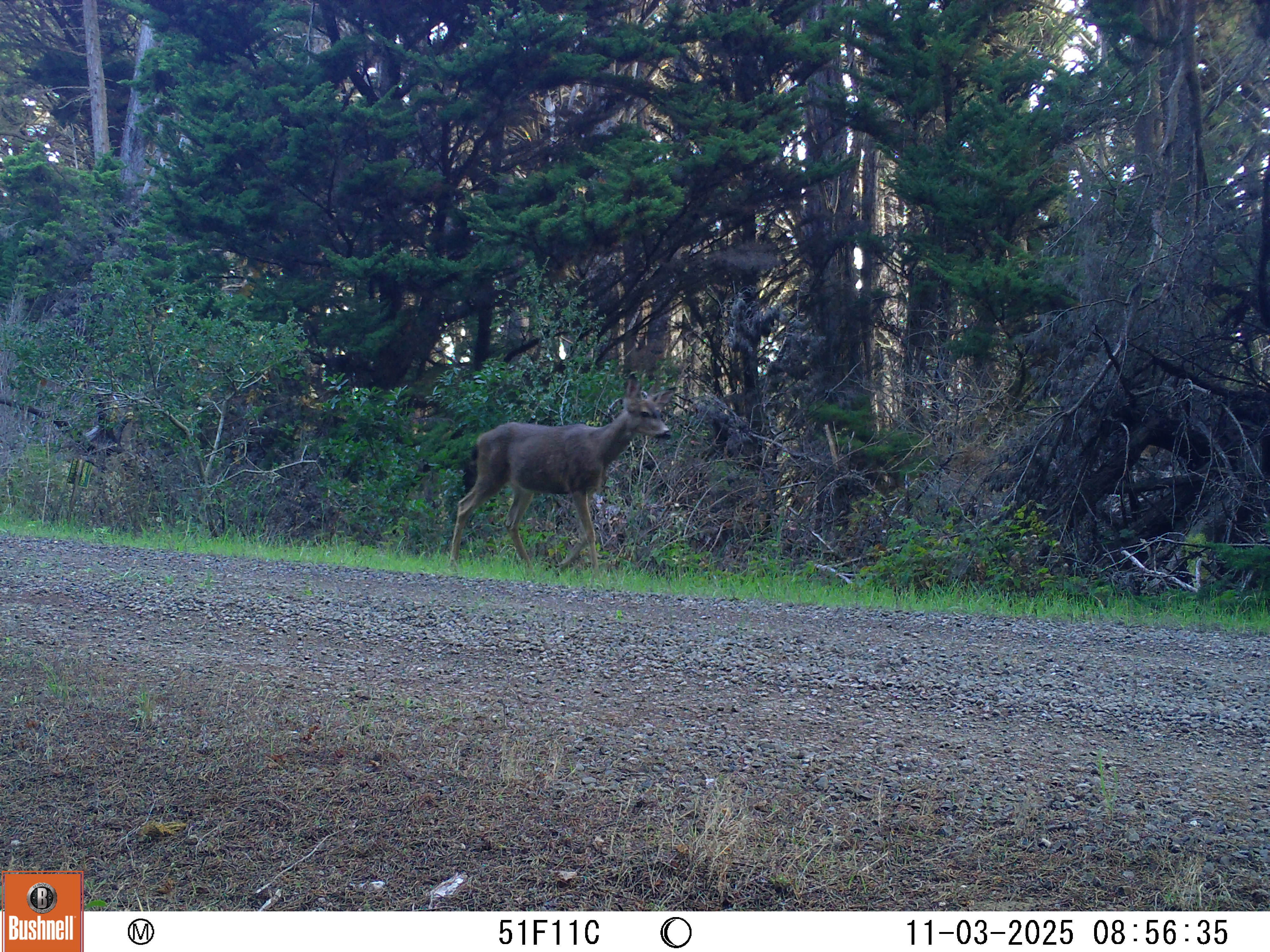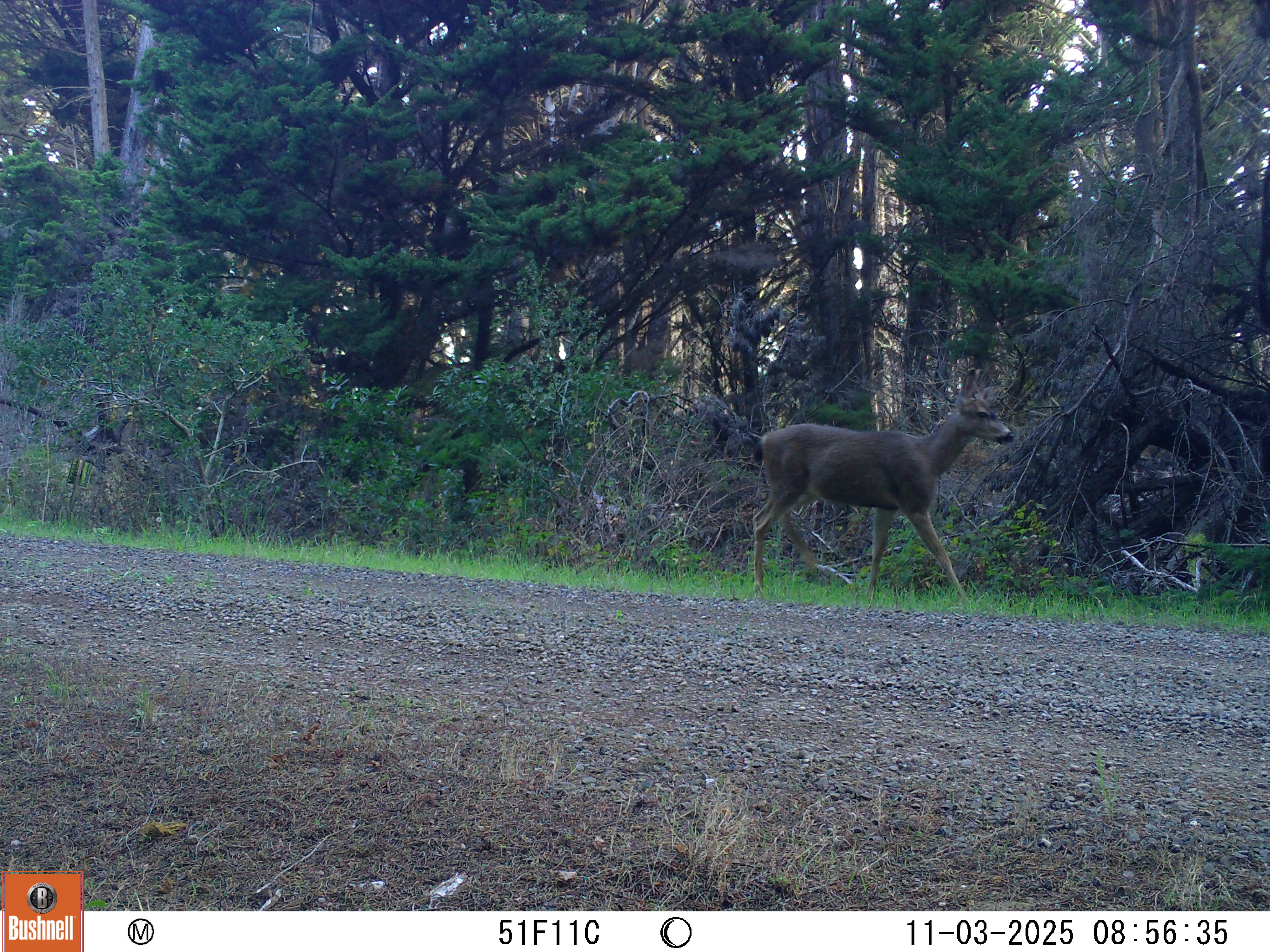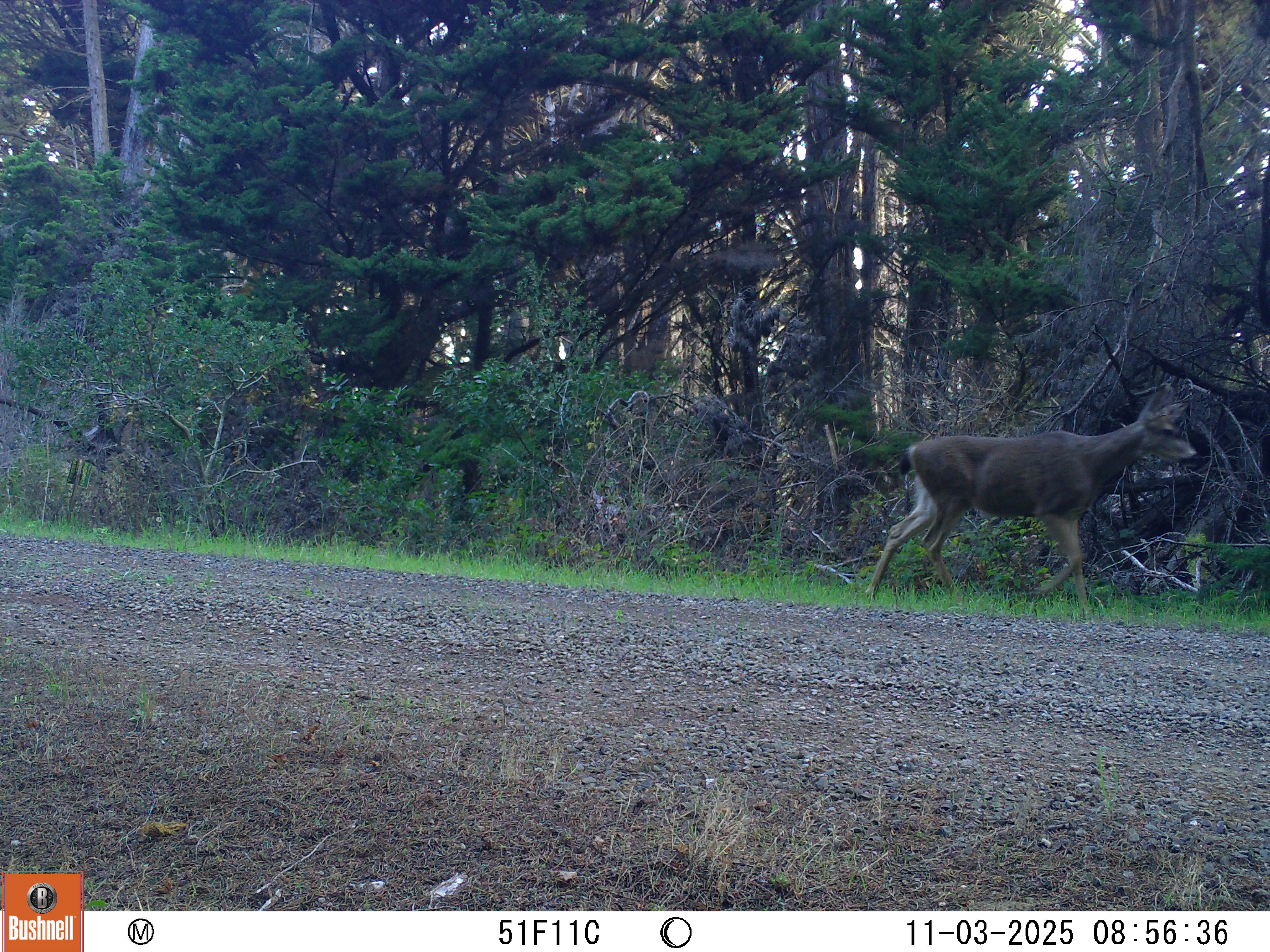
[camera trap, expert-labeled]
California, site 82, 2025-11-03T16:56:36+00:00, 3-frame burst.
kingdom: Animalia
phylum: Chordata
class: Mammalia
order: Artiodactyla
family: Cervidae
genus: Odocoileus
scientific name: Odocoileus hemionus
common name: mule deer